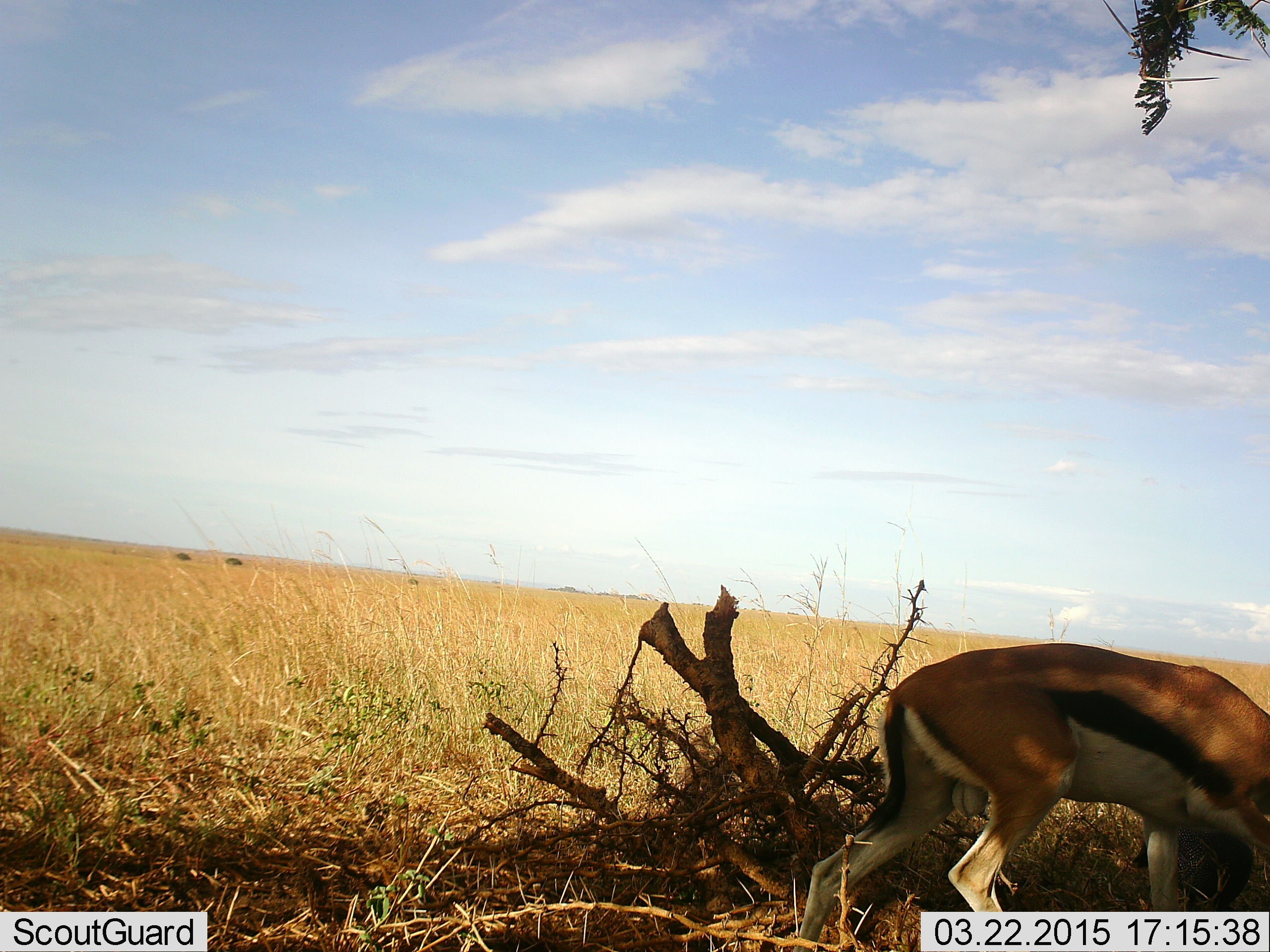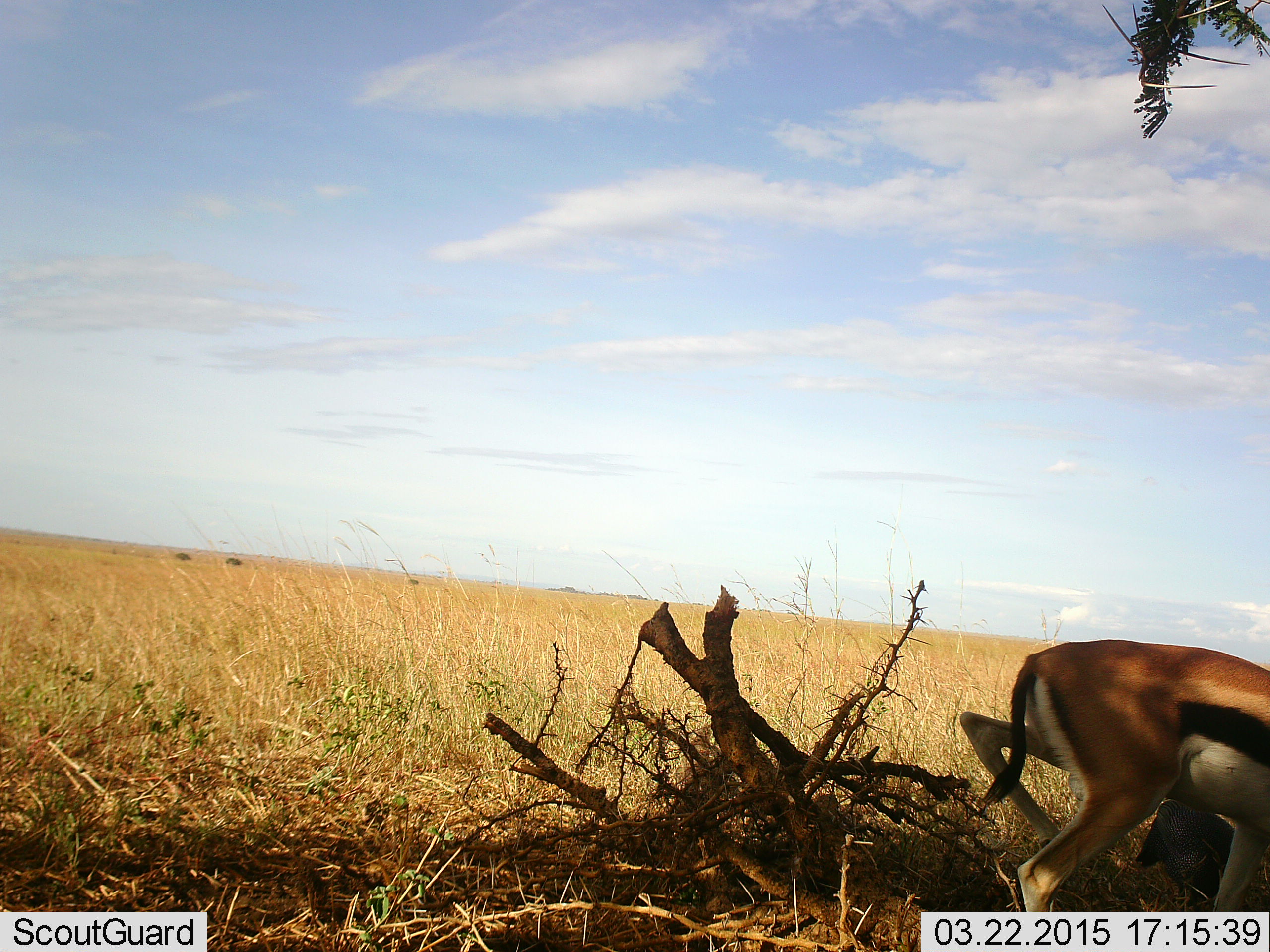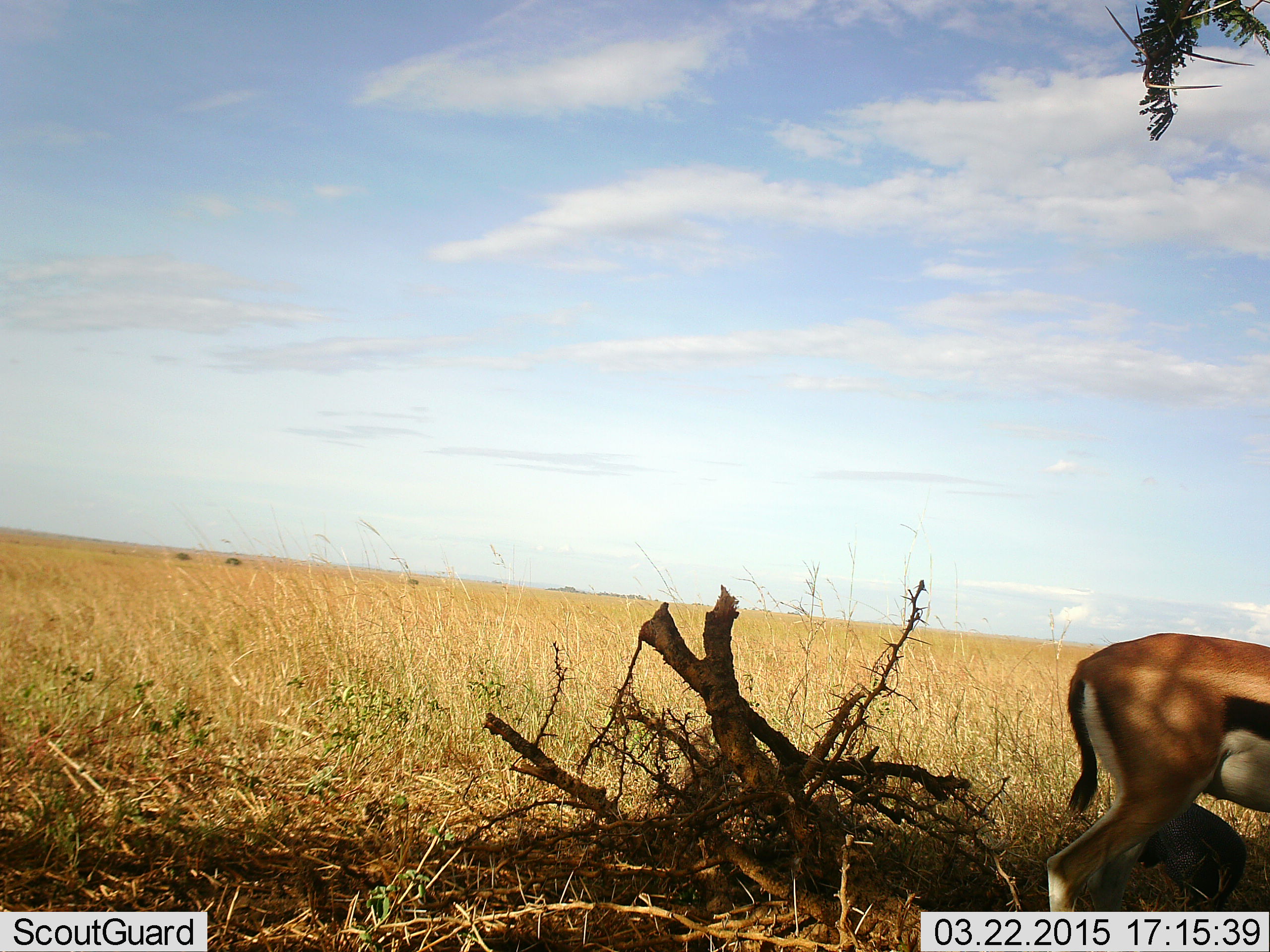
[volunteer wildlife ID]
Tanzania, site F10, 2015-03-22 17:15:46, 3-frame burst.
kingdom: Animalia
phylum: Chordata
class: Mammalia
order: Artiodactyla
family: Bovidae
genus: Eudorcas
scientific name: Eudorcas thomsonii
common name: thomson's gazelle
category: gazellethomsons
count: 1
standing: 18%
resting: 9%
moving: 82%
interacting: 0%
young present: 9%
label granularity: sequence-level